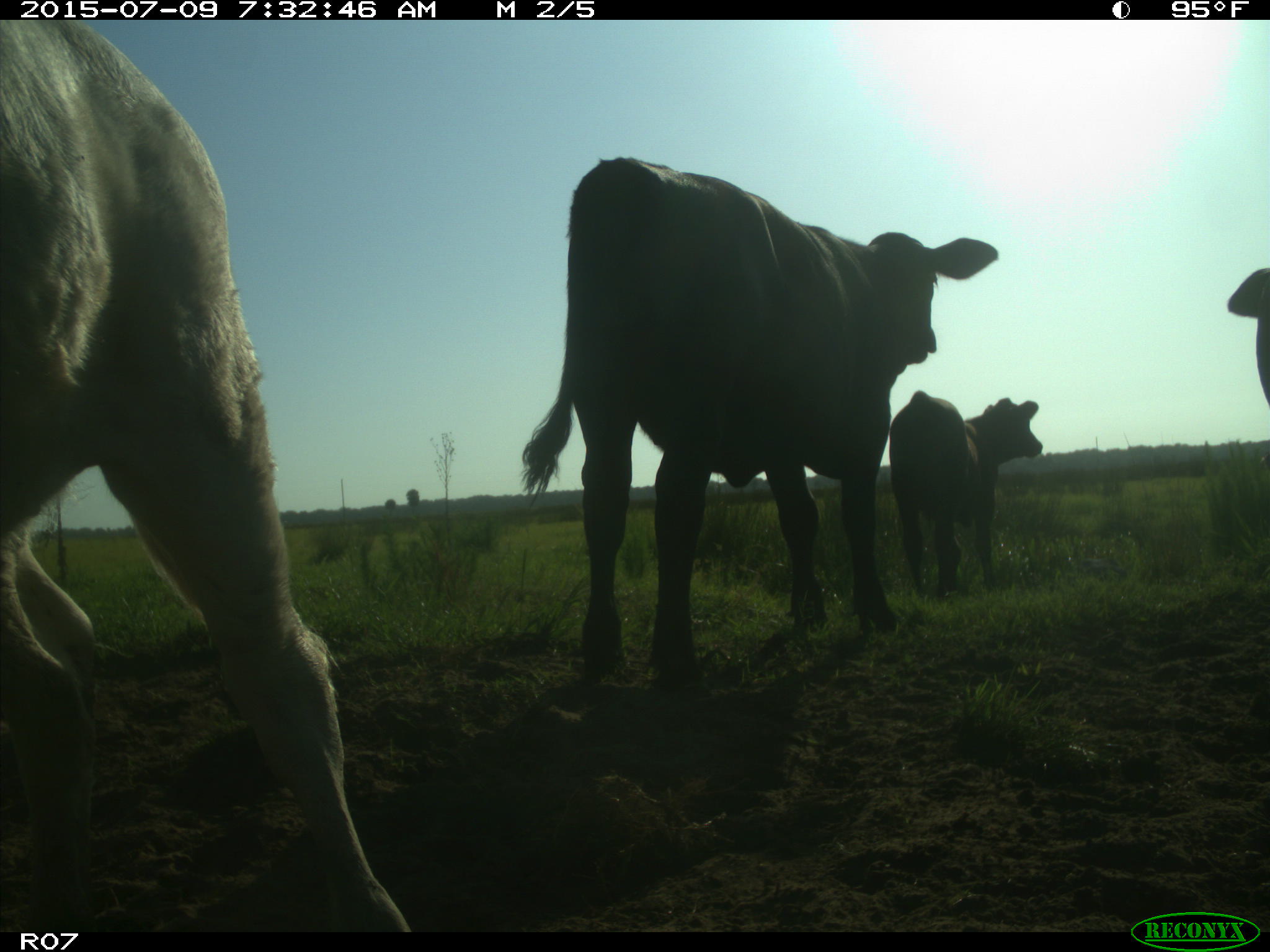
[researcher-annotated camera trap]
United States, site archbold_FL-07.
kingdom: Animalia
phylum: Chordata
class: Mammalia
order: Artiodactyla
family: Bovidae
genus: Bos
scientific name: Bos taurus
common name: domestic cow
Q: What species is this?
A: Bos taurus (domestic cow).